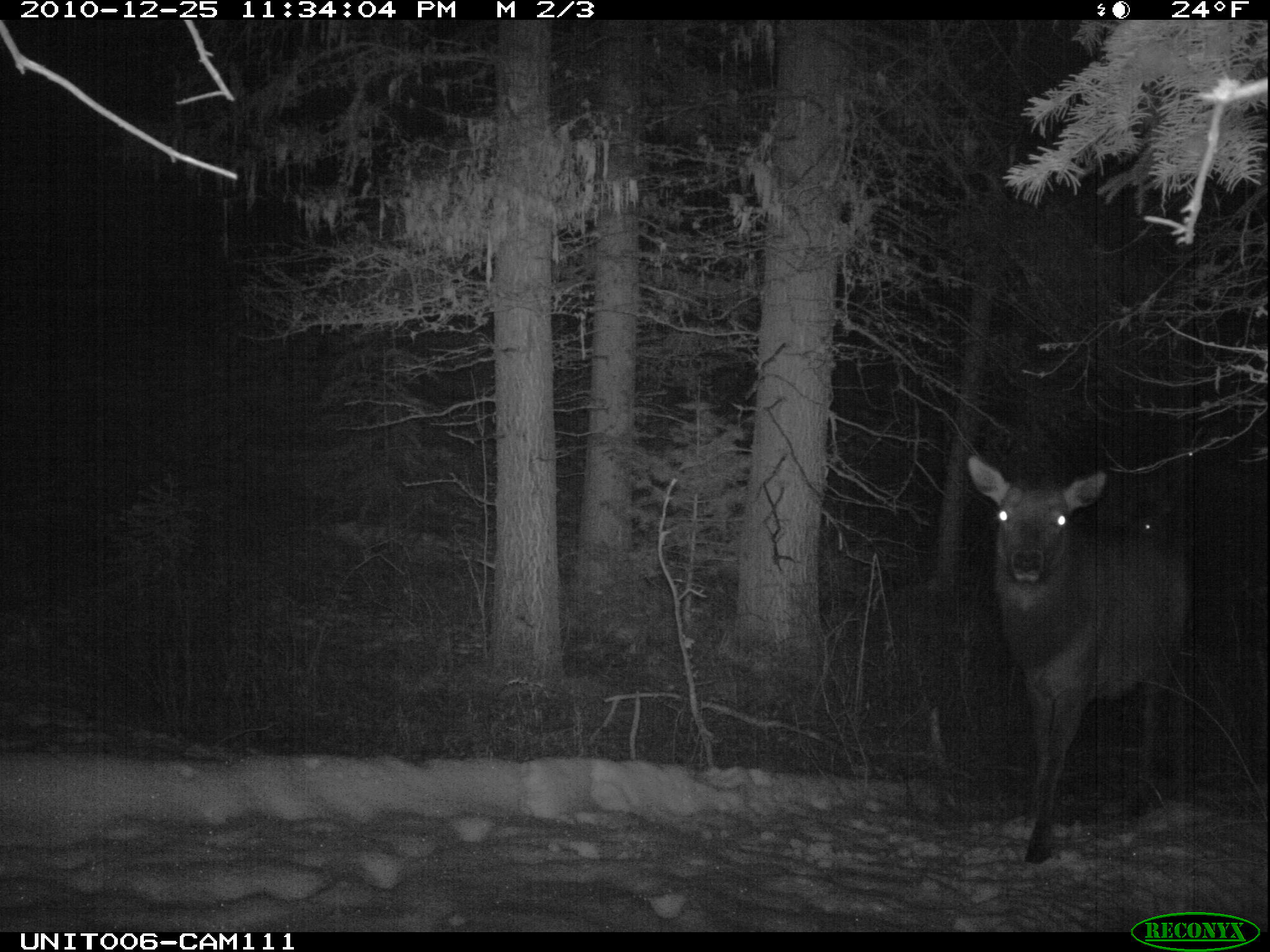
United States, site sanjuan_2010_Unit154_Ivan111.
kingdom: Animalia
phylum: Chordata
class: Mammalia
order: Artiodactyla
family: Cervidae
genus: Cervus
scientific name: Cervus elaphus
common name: red deer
Cervus elaphus (red deer).